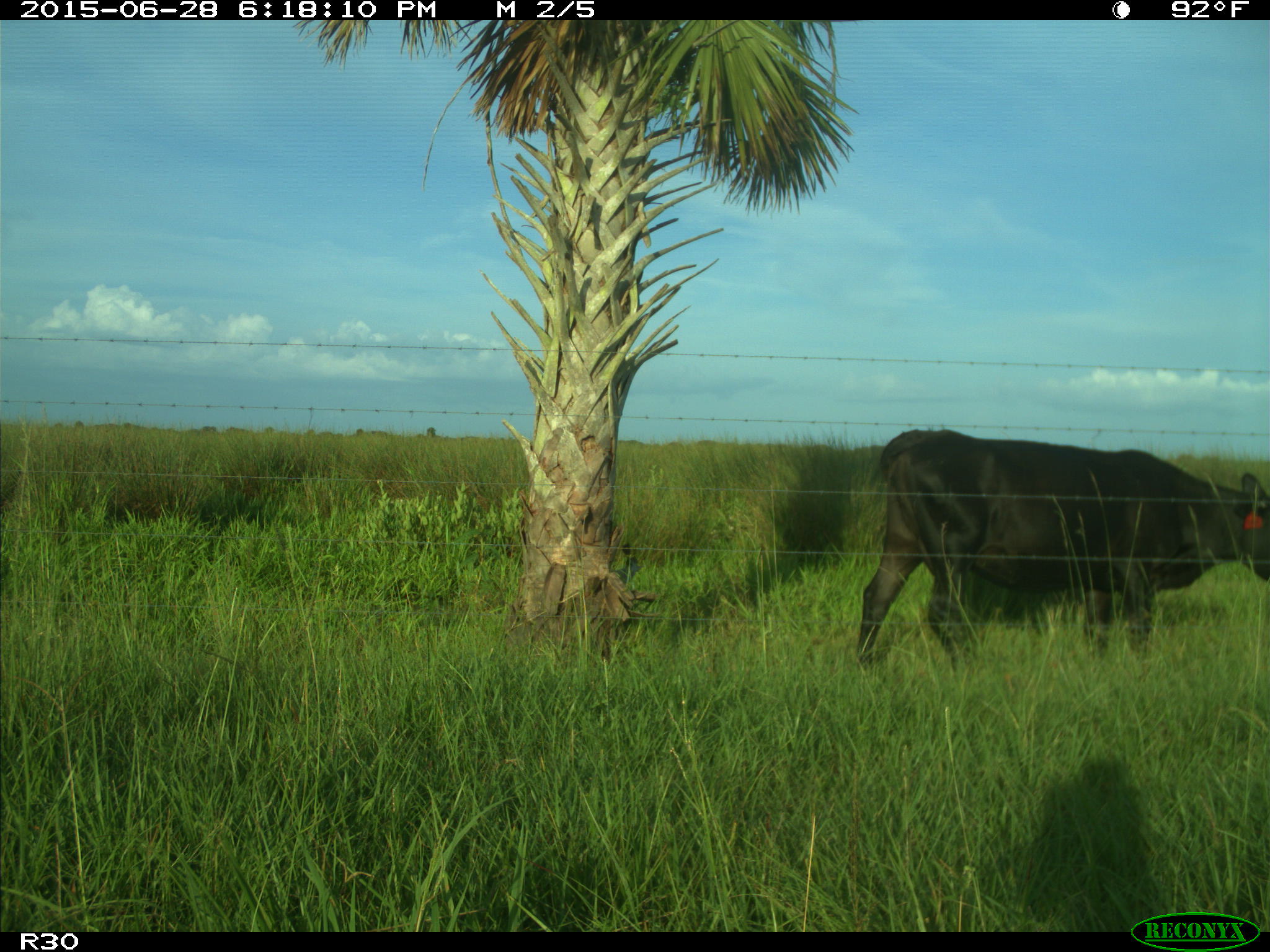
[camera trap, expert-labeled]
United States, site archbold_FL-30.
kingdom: Animalia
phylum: Chordata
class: Mammalia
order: Artiodactyla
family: Bovidae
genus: Bos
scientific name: Bos taurus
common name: domestic cow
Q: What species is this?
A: Bos taurus (domestic cow).